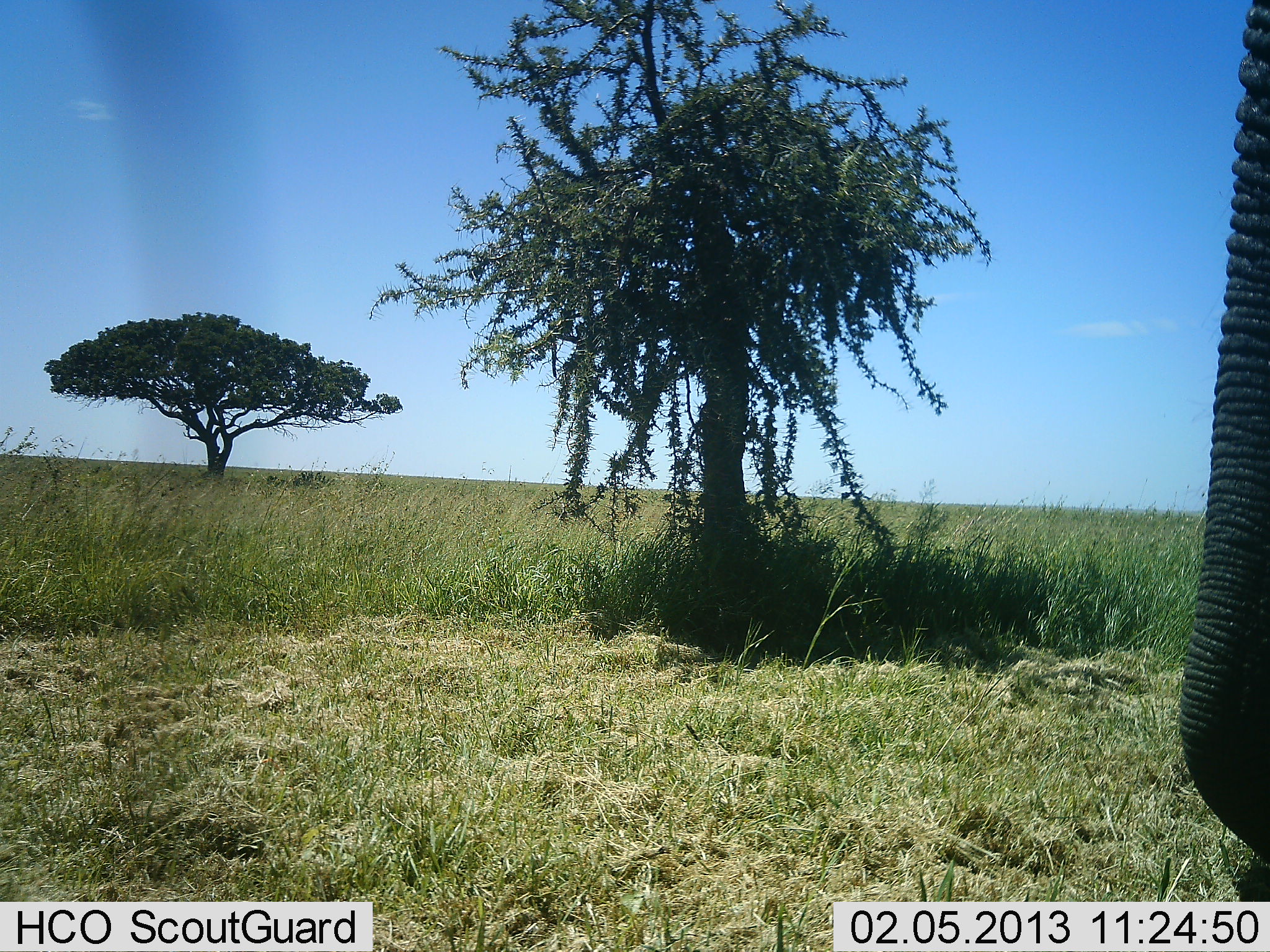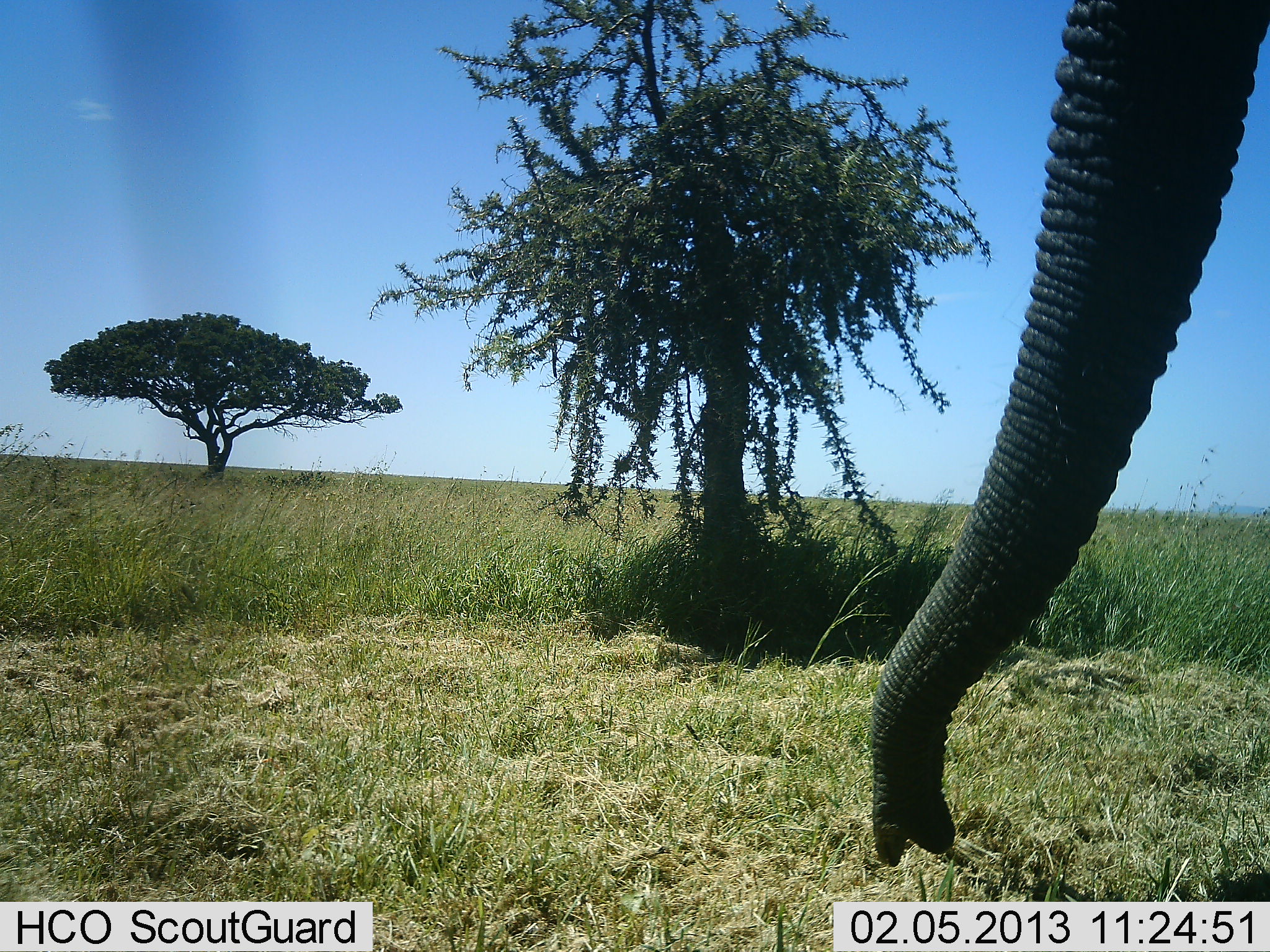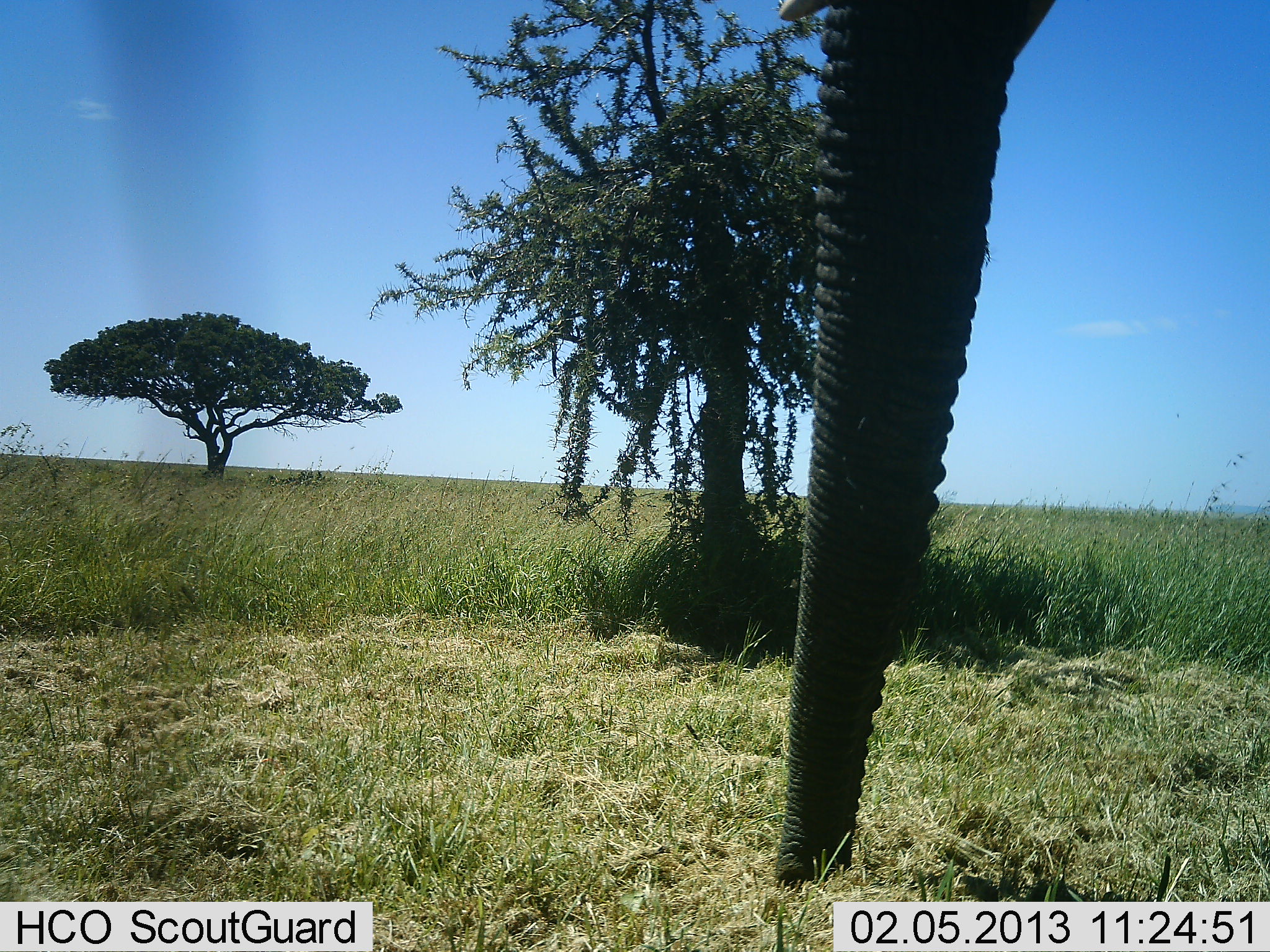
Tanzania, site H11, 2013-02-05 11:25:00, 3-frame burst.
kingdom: Animalia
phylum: Chordata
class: Mammalia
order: Proboscidea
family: Elephantidae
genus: Loxodonta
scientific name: Loxodonta africana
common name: african bush elephant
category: elephant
Elephant (african bush elephant) (Loxodonta africana), count 1. Behavior (volunteer vote fractions): standing 56%, resting 0%, moving 28%, interacting 0%. Young present (vote fraction): 0%. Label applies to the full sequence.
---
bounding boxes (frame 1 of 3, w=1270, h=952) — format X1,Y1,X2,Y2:
animal: 1172,0,1270,864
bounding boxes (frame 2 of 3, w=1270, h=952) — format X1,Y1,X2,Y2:
animal: 864,0,1270,868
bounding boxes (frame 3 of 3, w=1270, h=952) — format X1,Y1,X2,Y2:
animal: 775,1,1058,885